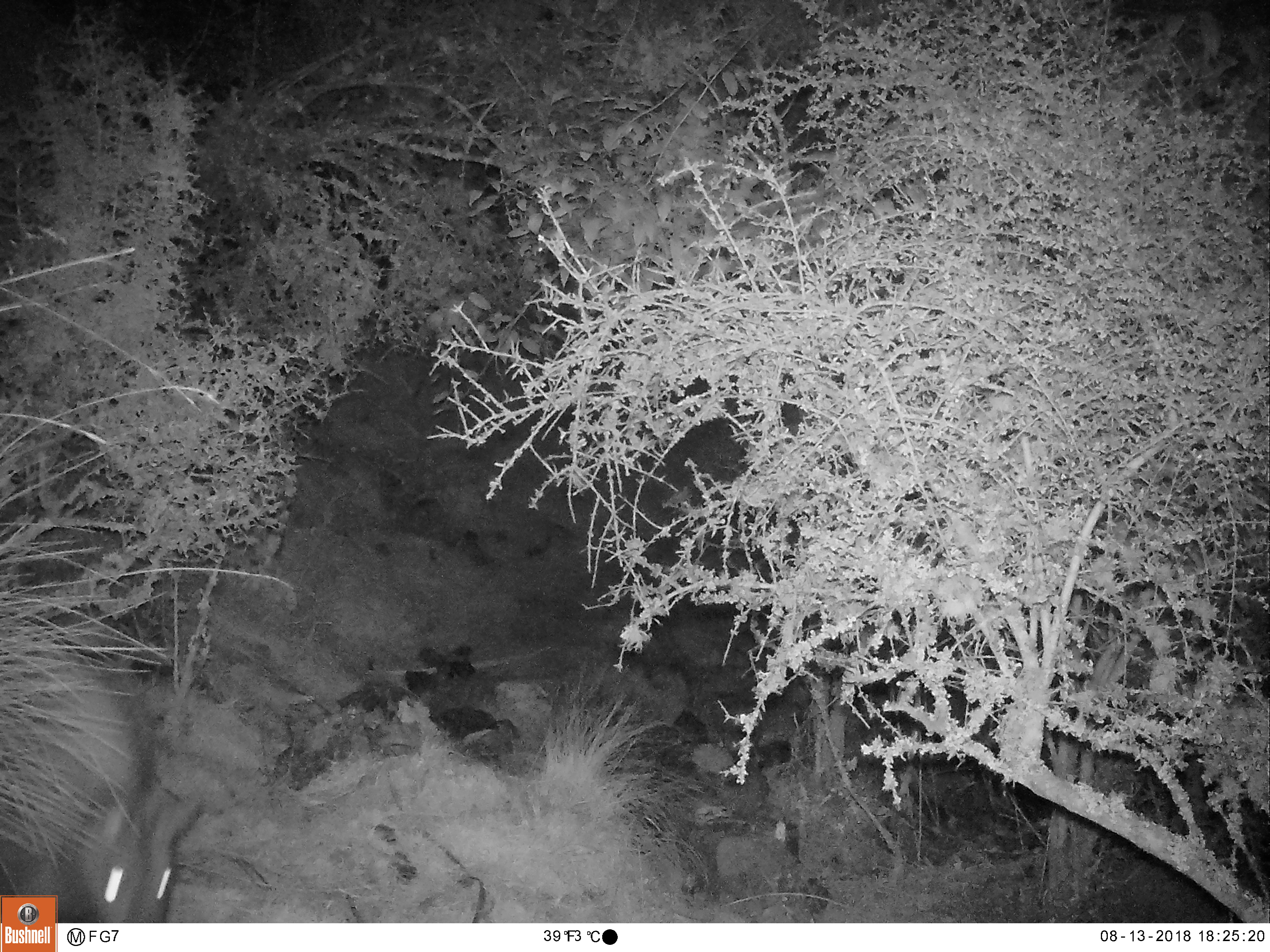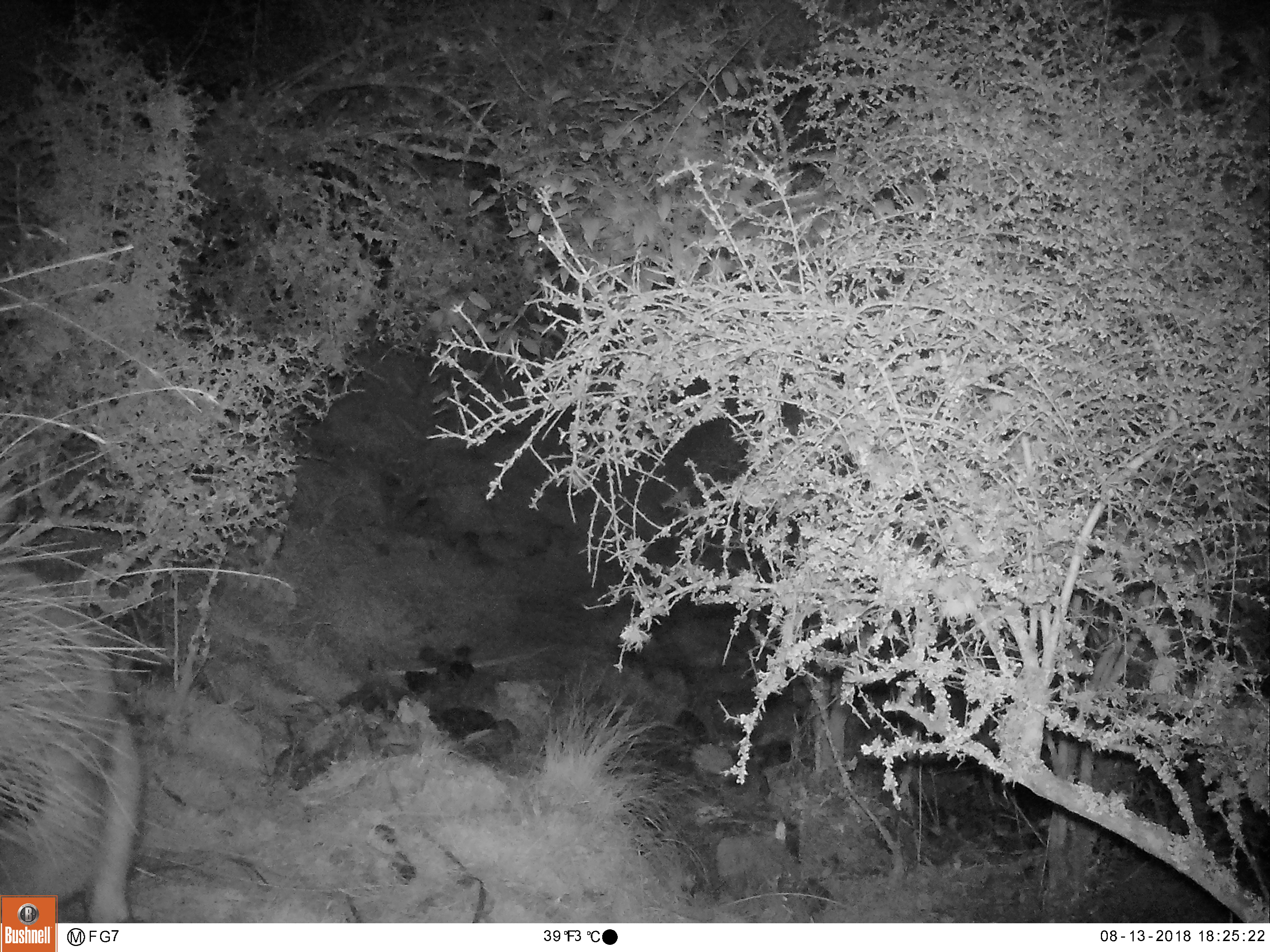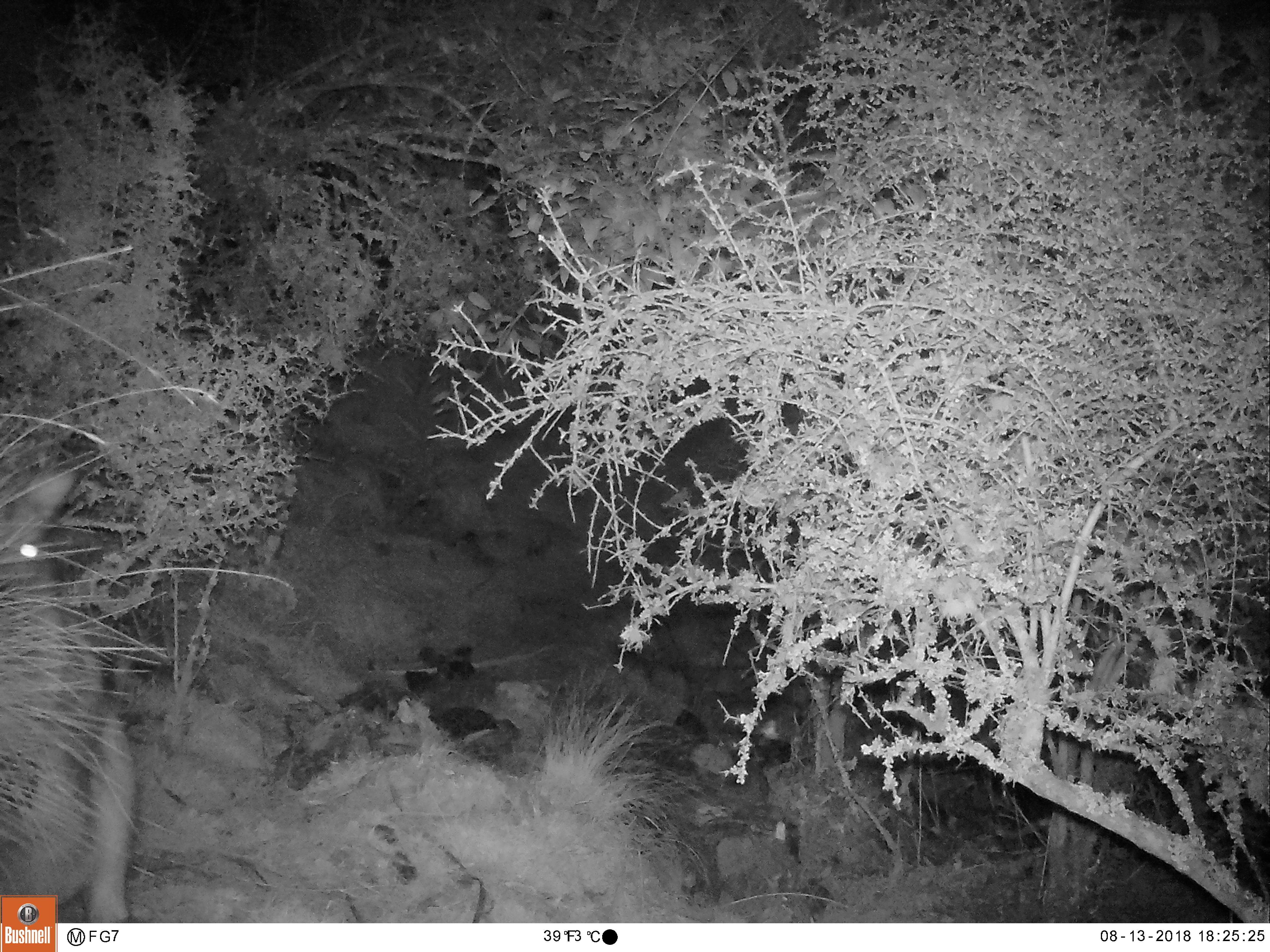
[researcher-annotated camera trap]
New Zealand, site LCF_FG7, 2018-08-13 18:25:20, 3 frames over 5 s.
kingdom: Animalia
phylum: Chordata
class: Mammalia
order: Diprotodontia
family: Macropodidae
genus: Notamacropus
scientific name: Notamacropus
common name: wallaby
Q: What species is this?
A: Wallaby (Notamacropus).